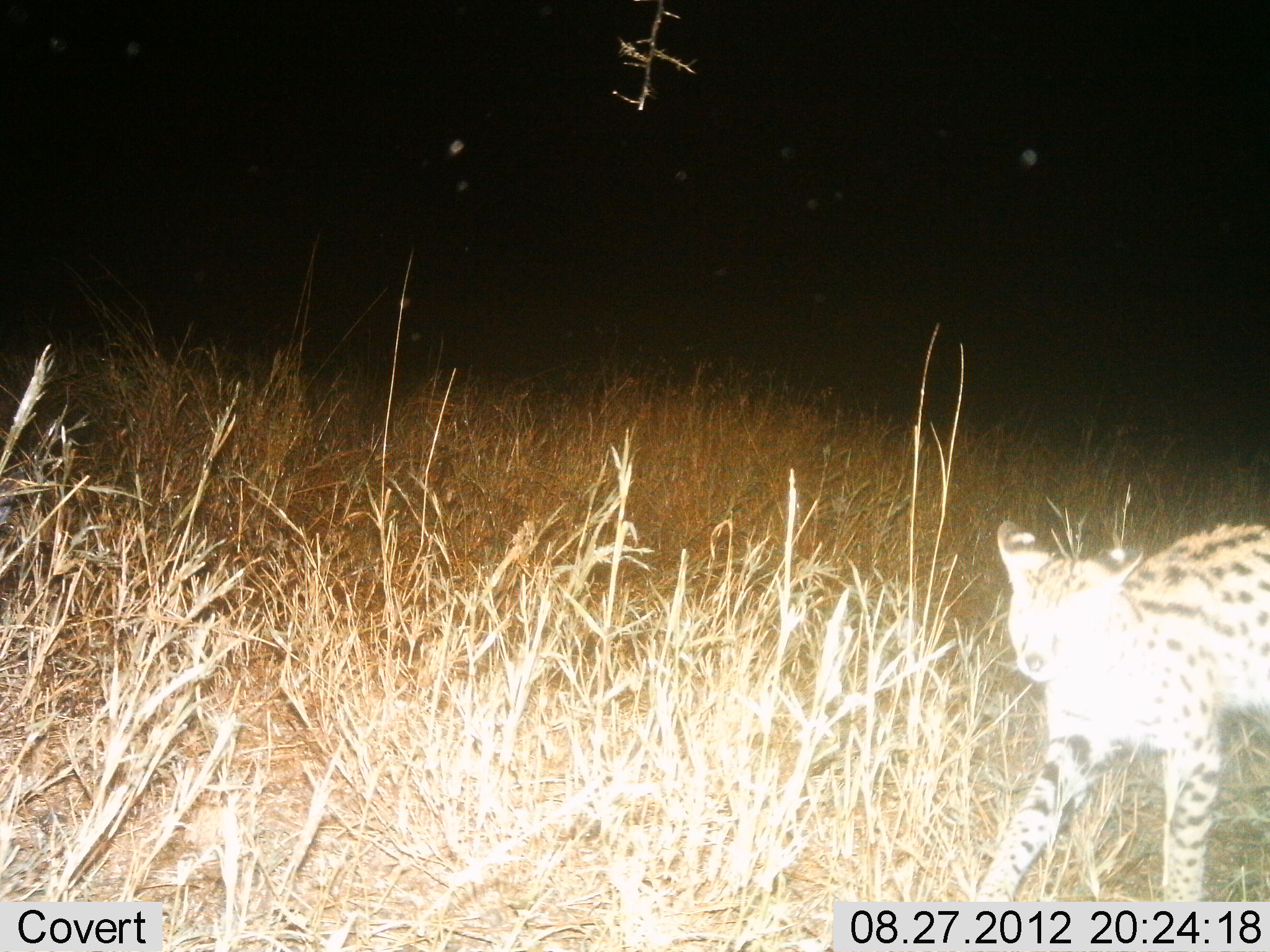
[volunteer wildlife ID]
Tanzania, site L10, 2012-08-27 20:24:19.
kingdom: Animalia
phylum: Chordata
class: Mammalia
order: Carnivora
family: Felidae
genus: Leptailurus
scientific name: Leptailurus serval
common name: serval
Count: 1.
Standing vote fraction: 20%.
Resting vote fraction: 0%.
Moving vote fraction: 80%.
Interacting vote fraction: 0%.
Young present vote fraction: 0%.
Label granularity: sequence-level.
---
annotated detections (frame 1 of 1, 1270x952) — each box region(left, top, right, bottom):
animal: region(972, 519, 1270, 901)